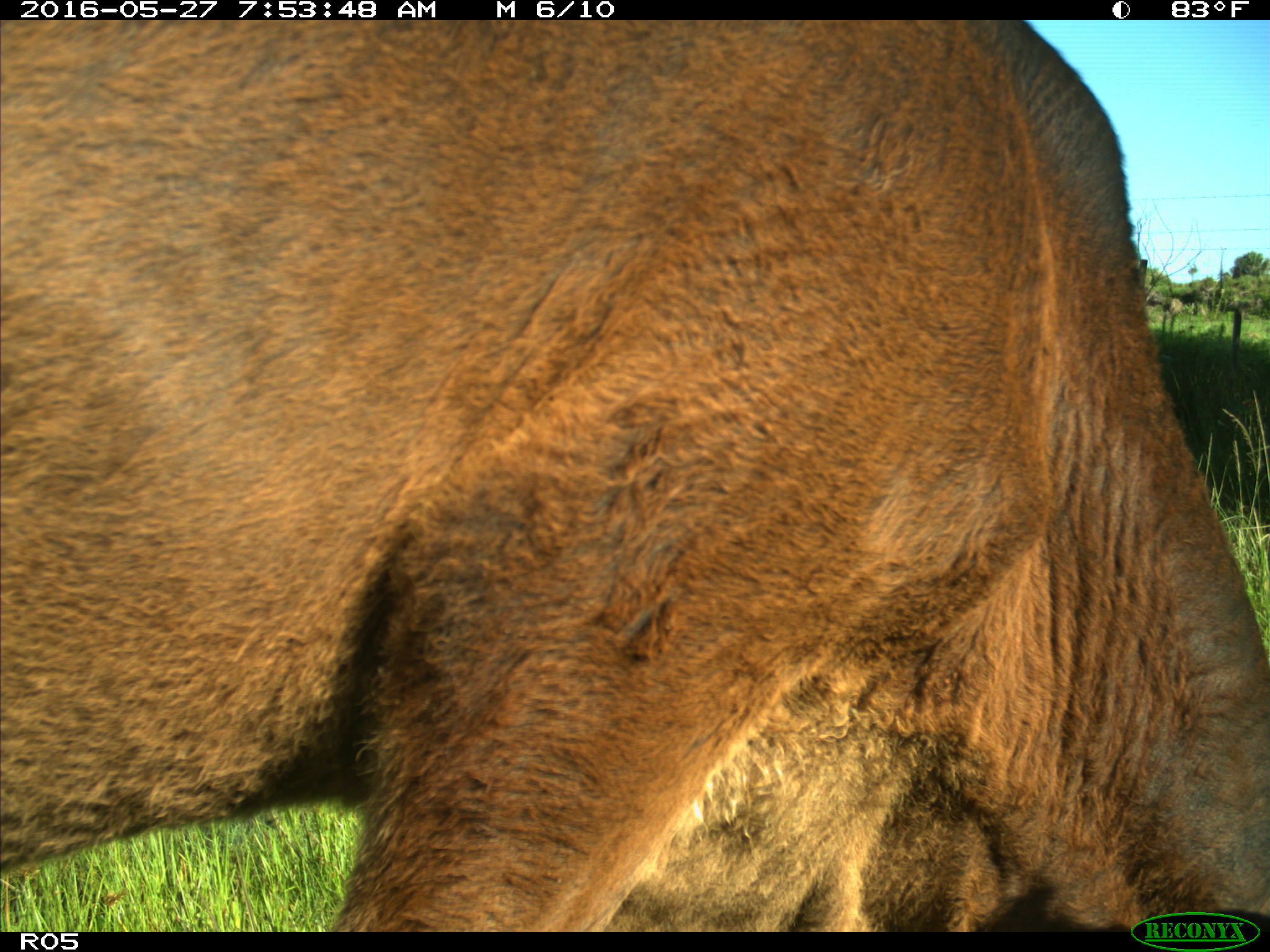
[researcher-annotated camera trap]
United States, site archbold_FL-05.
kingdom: Animalia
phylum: Chordata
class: Mammalia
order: Artiodactyla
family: Bovidae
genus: Bos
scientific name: Bos taurus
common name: domestic cow